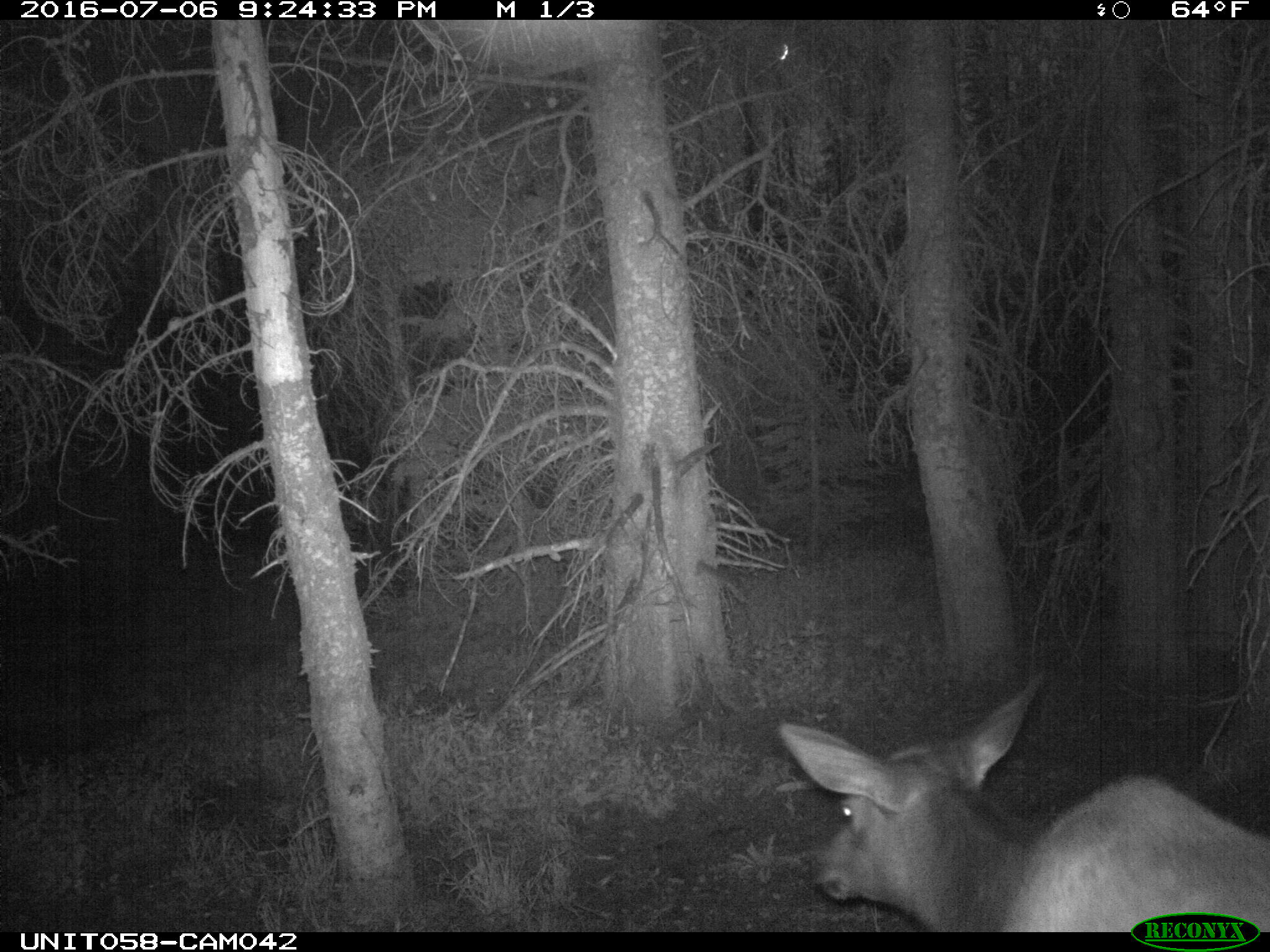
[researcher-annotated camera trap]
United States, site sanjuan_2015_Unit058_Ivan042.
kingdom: Animalia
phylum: Chordata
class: Mammalia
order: Artiodactyla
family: Cervidae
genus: Cervus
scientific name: Cervus elaphus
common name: red deer